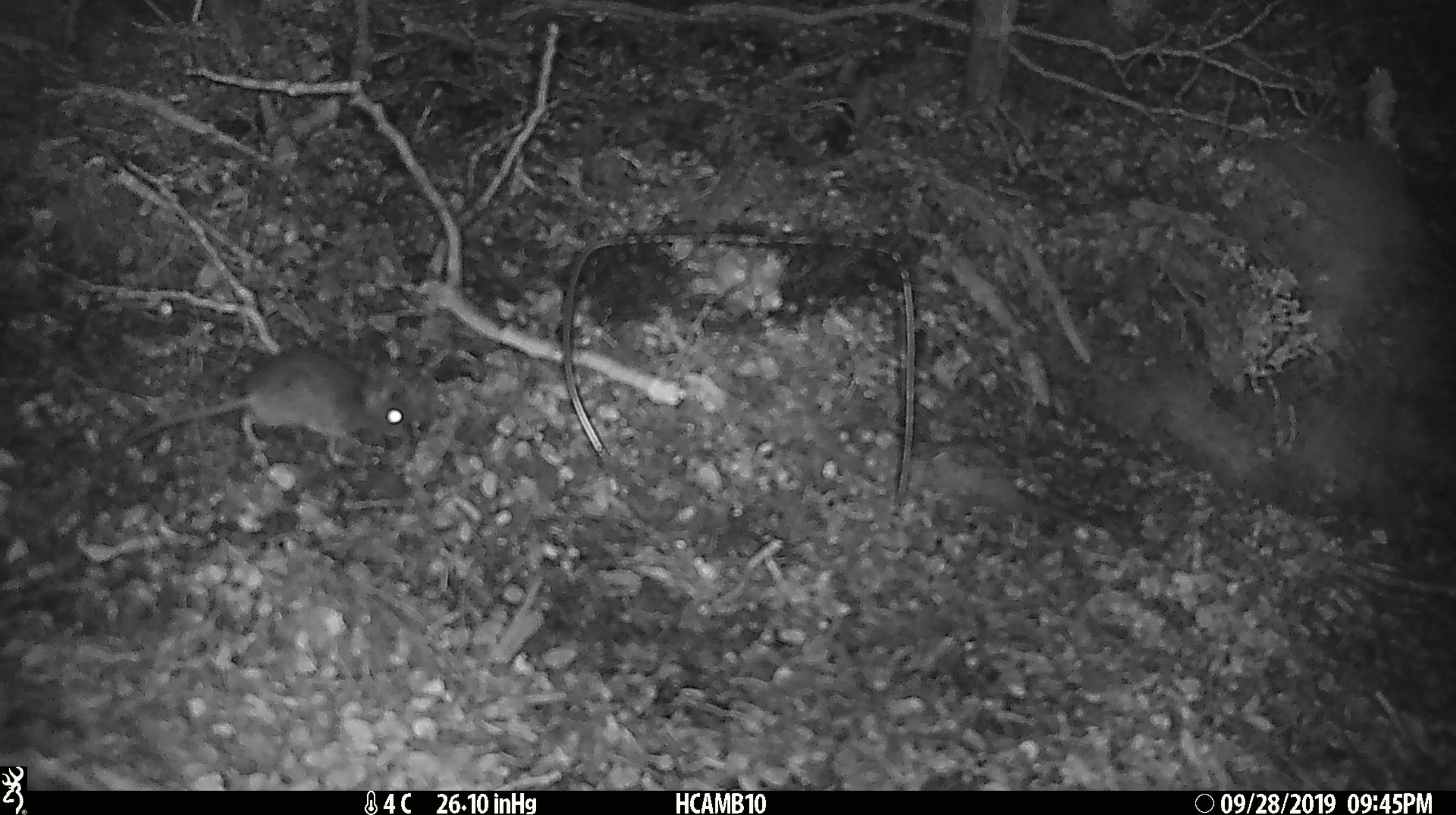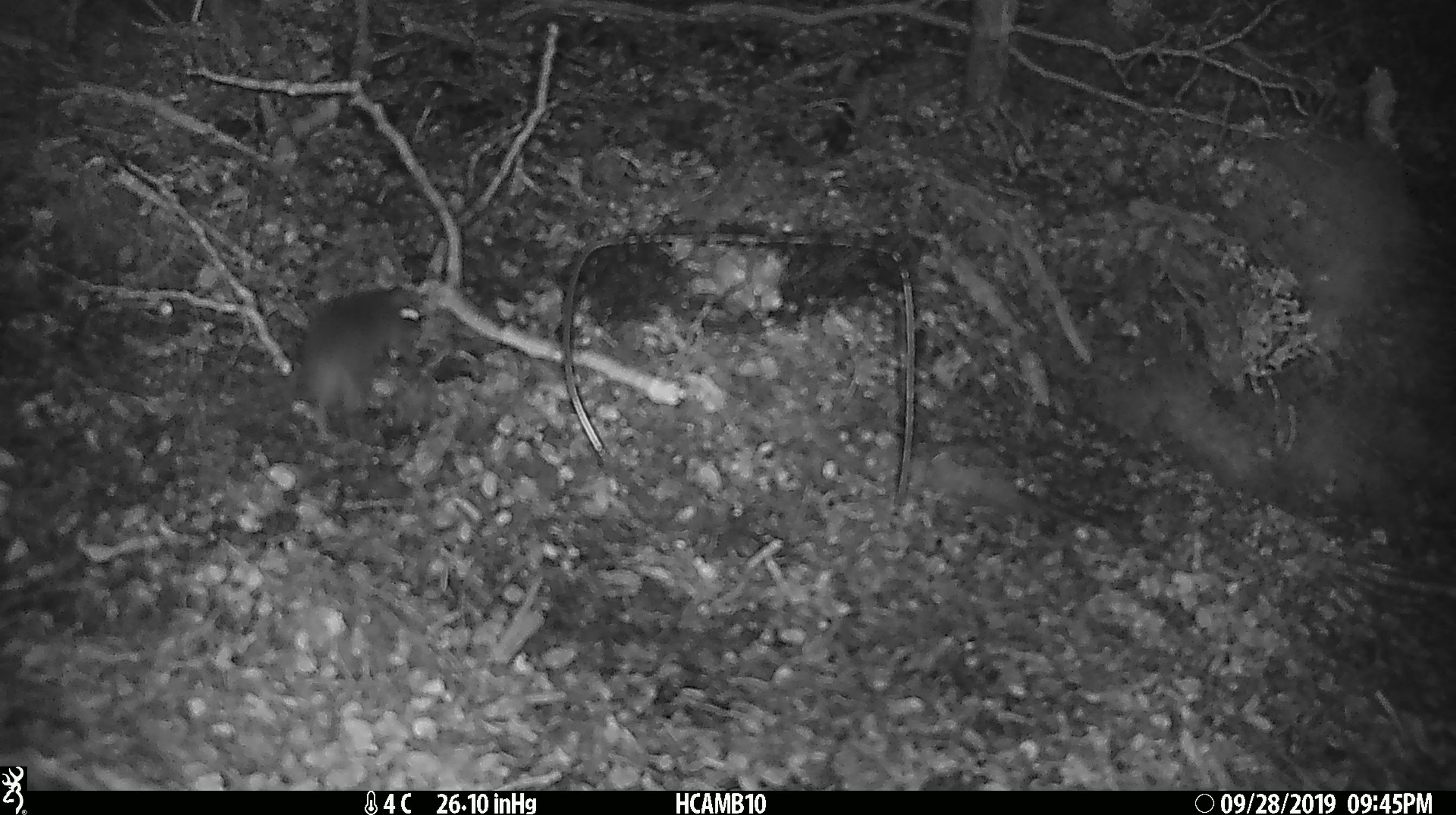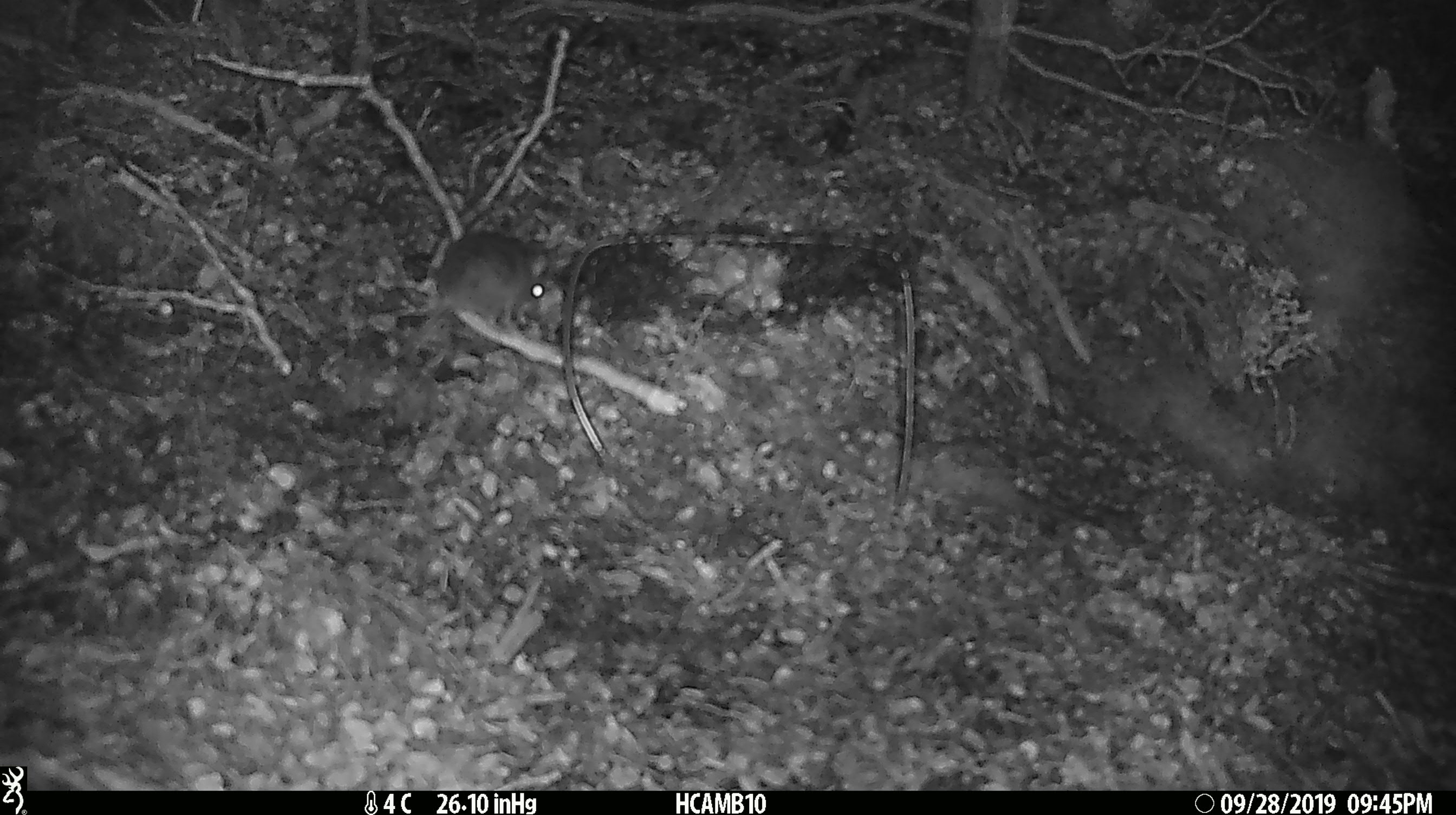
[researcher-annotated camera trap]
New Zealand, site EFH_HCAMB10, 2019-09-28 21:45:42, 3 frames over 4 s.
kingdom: Animalia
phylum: Chordata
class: Mammalia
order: Rodentia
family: Muridae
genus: Mus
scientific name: Mus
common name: mouse